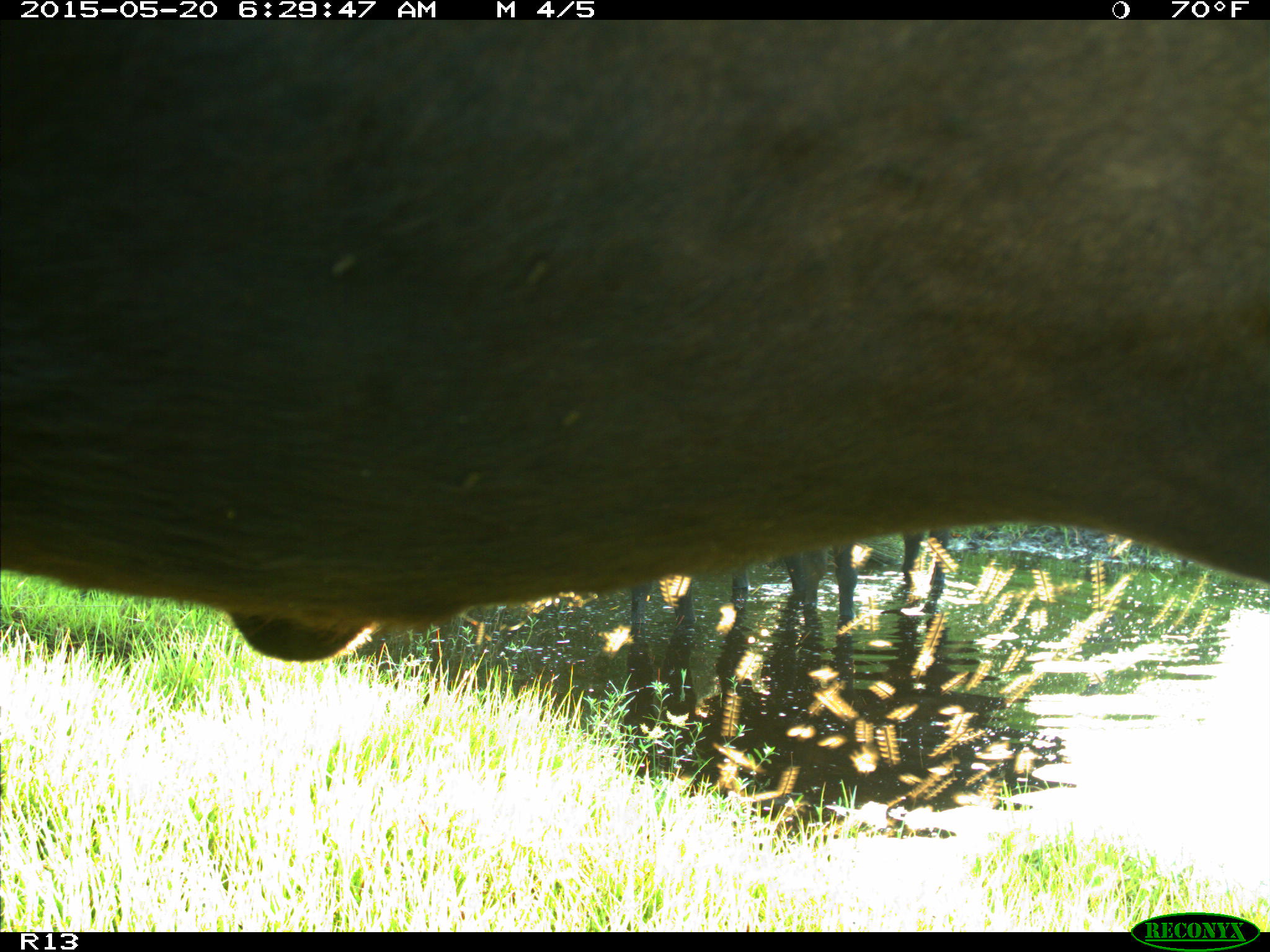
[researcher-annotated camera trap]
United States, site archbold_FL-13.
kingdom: Animalia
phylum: Chordata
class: Mammalia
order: Artiodactyla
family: Bovidae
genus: Bos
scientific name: Bos taurus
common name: domestic cow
Bos taurus (domestic cow).